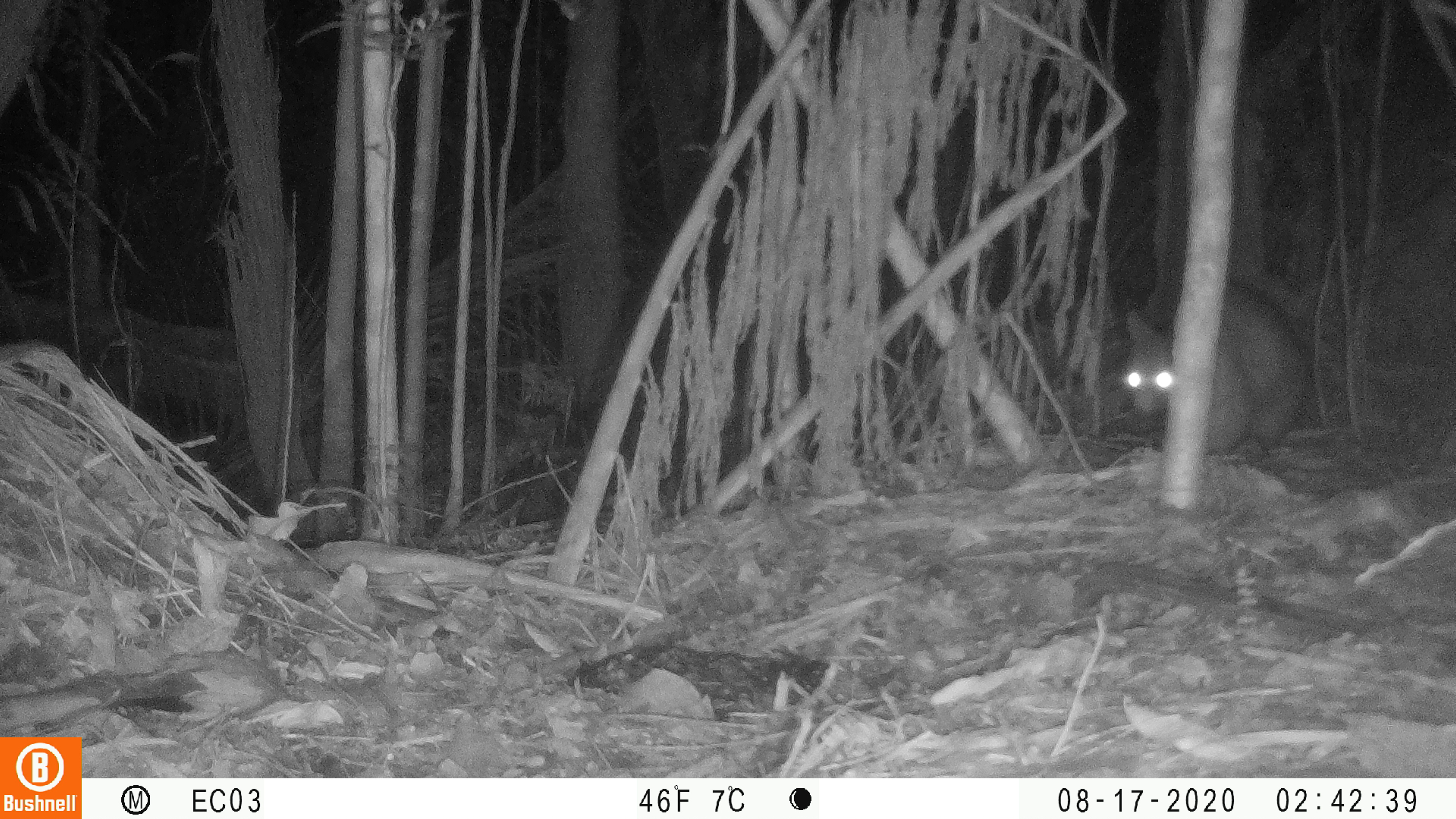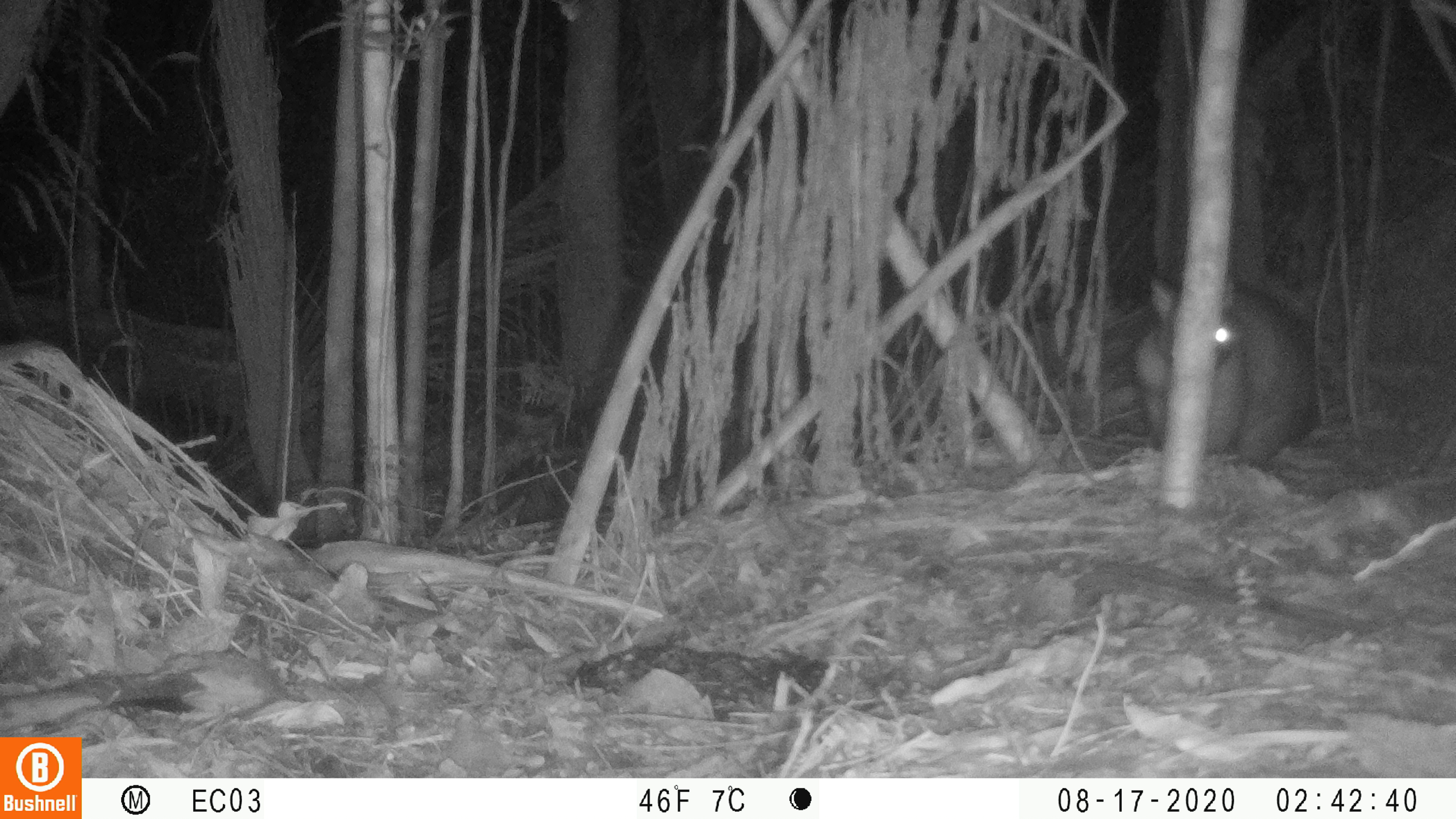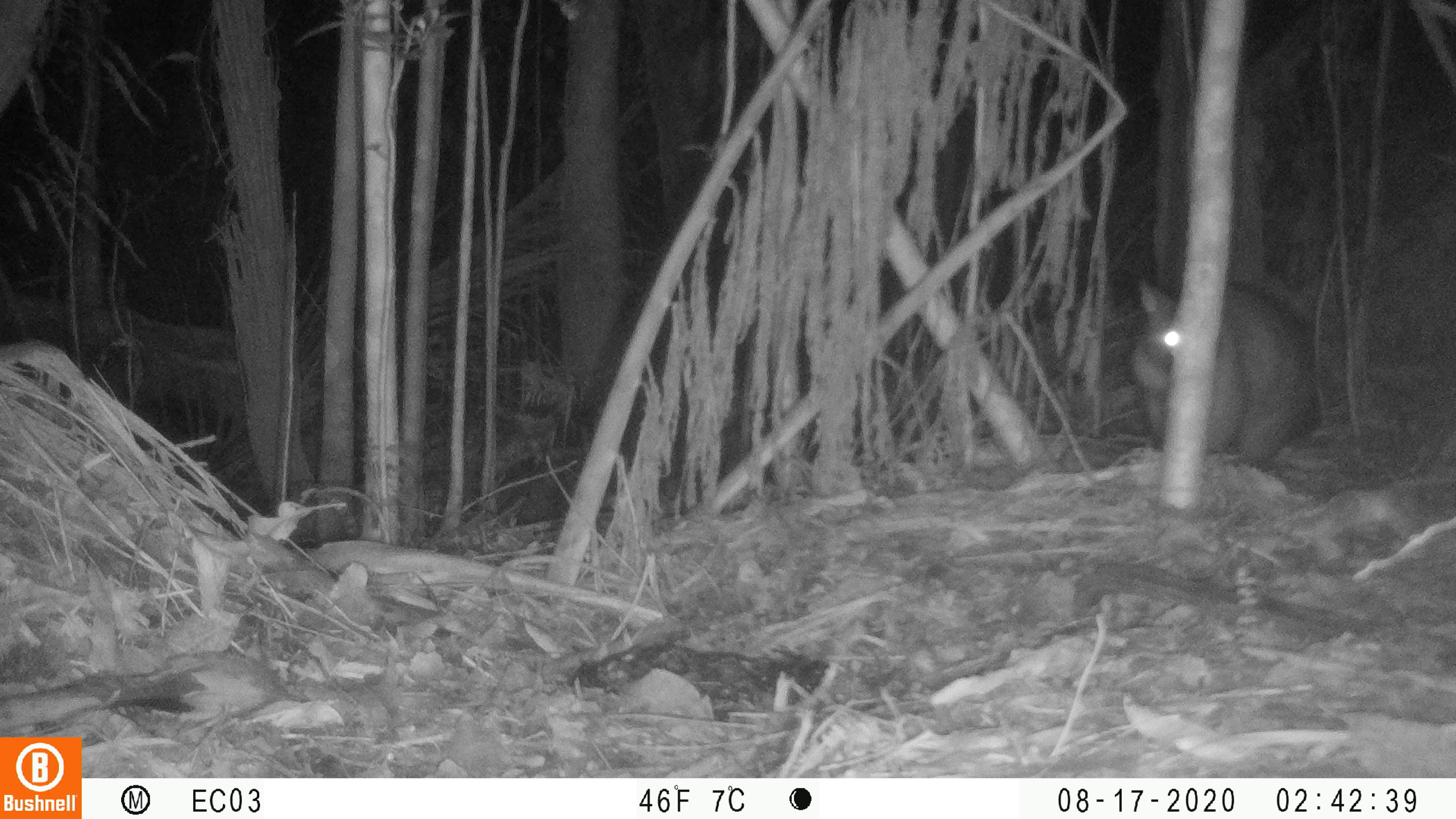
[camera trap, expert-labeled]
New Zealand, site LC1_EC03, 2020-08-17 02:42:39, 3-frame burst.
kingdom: Animalia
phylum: Chordata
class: Mammalia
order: Diprotodontia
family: Phalangeridae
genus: Trichosurus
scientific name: Trichosurus vulpecula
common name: common brushtail possum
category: possum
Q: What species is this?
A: Possum (common brushtail possum) (Trichosurus vulpecula).